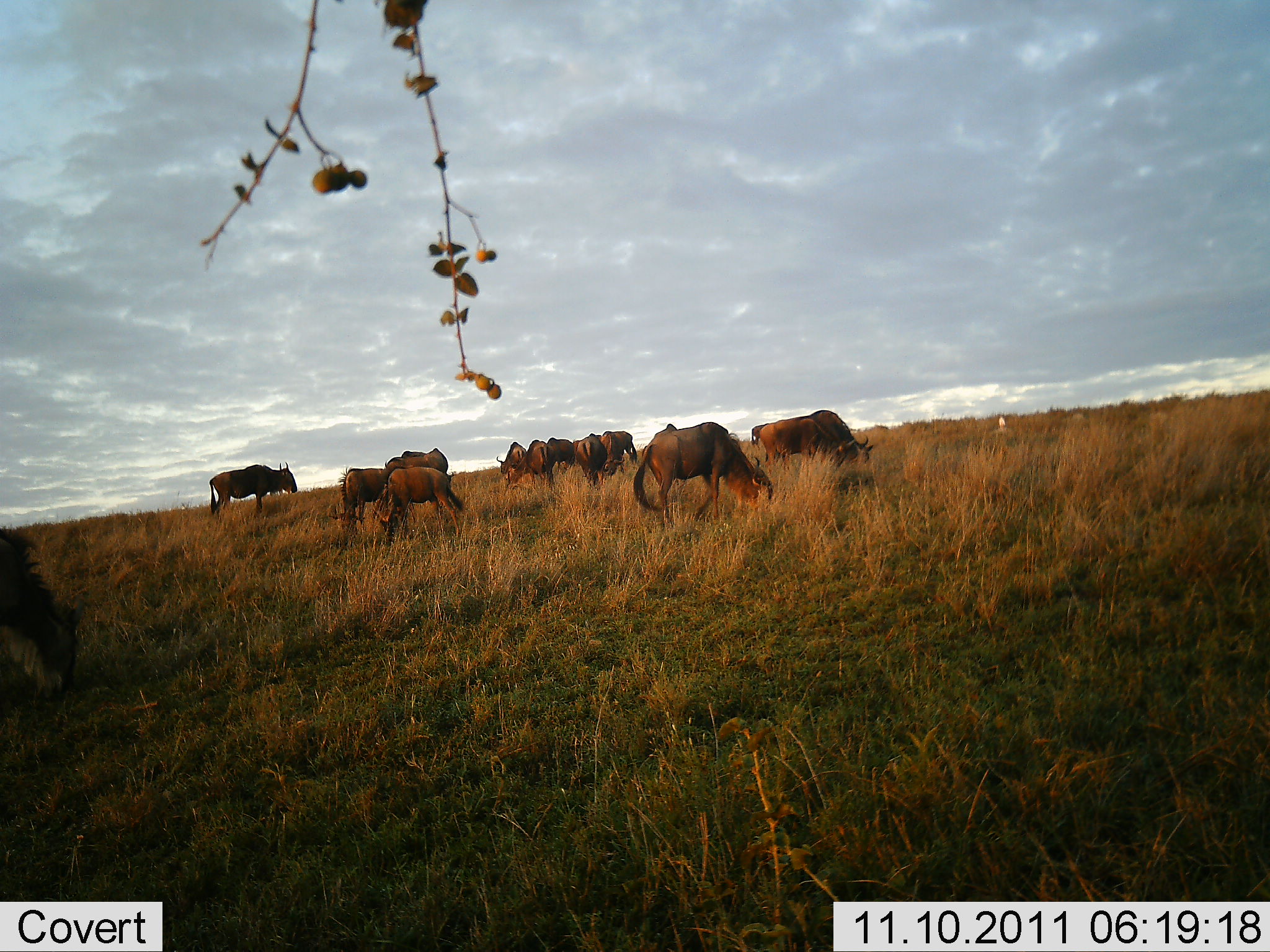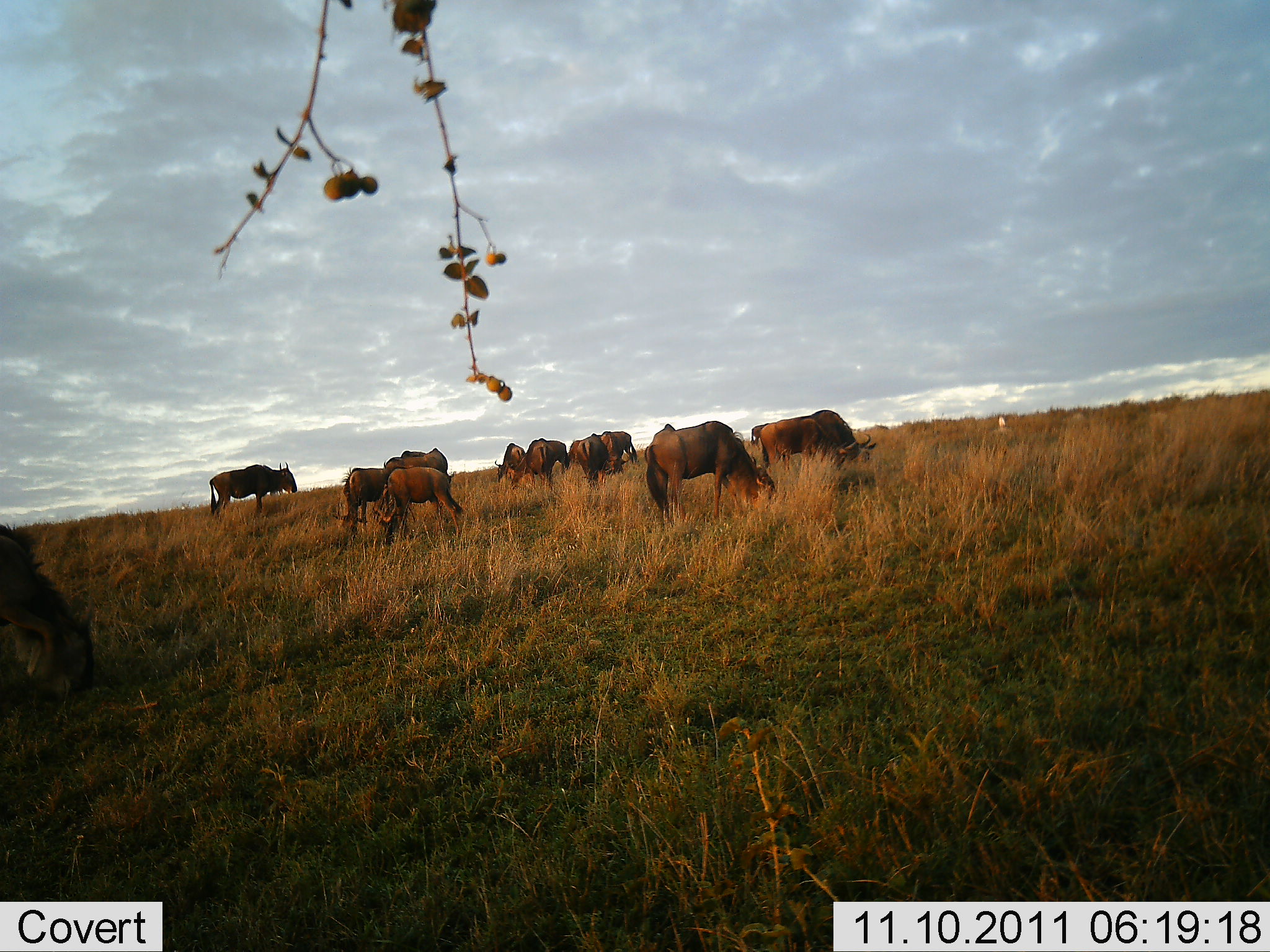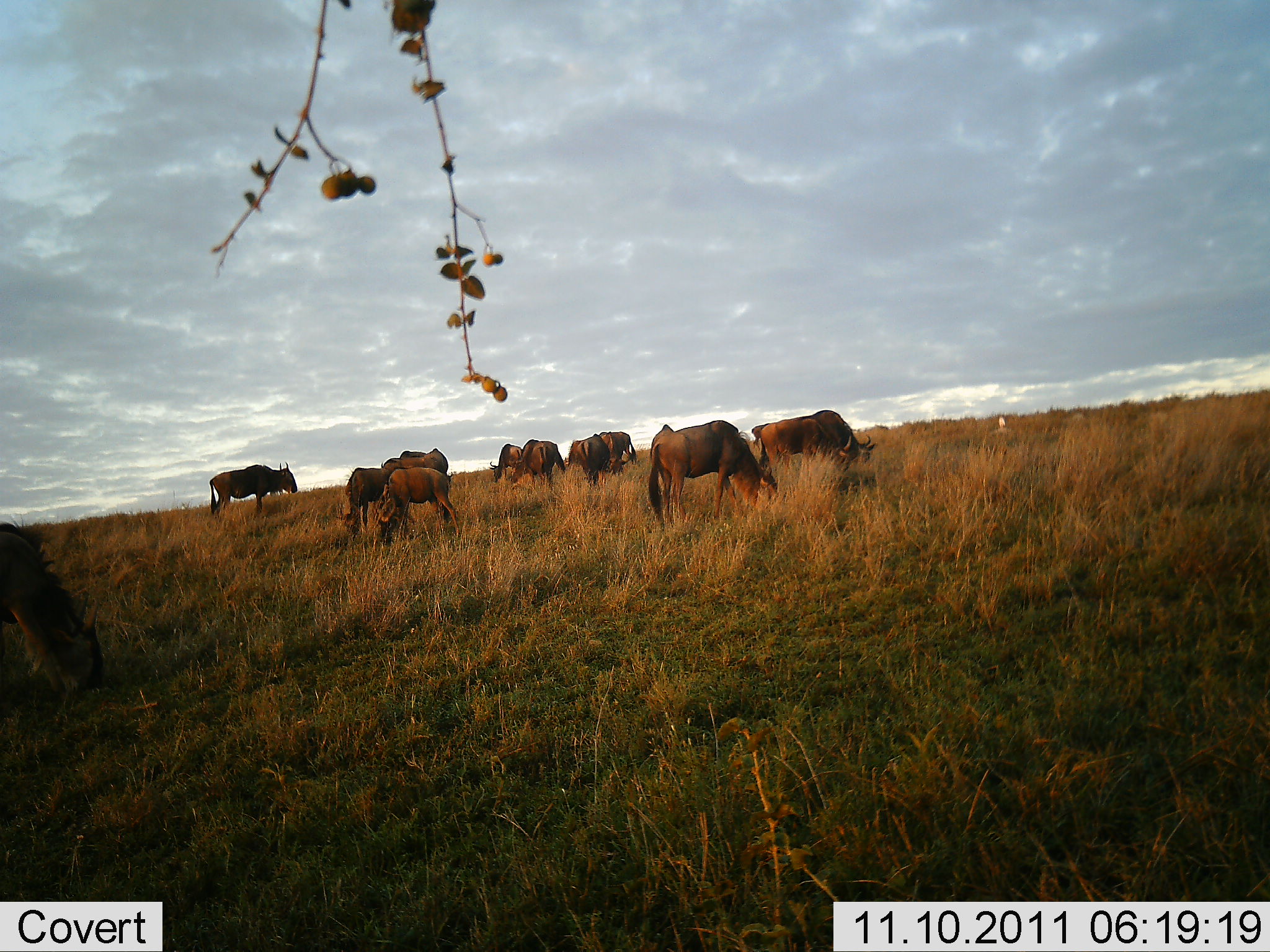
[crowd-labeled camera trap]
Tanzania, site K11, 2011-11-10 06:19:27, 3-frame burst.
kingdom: Animalia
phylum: Chordata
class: Mammalia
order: Artiodactyla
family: Bovidae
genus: Connochaetes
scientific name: Connochaetes taurinus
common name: blue wildebeest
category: wildebeest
Wildebeest (blue wildebeest) (Connochaetes taurinus), count 11-50. Behavior (volunteer vote fractions): standing 40%, resting 0%, moving 10%, interacting 10%. Young present (vote fraction): 0%. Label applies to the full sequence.